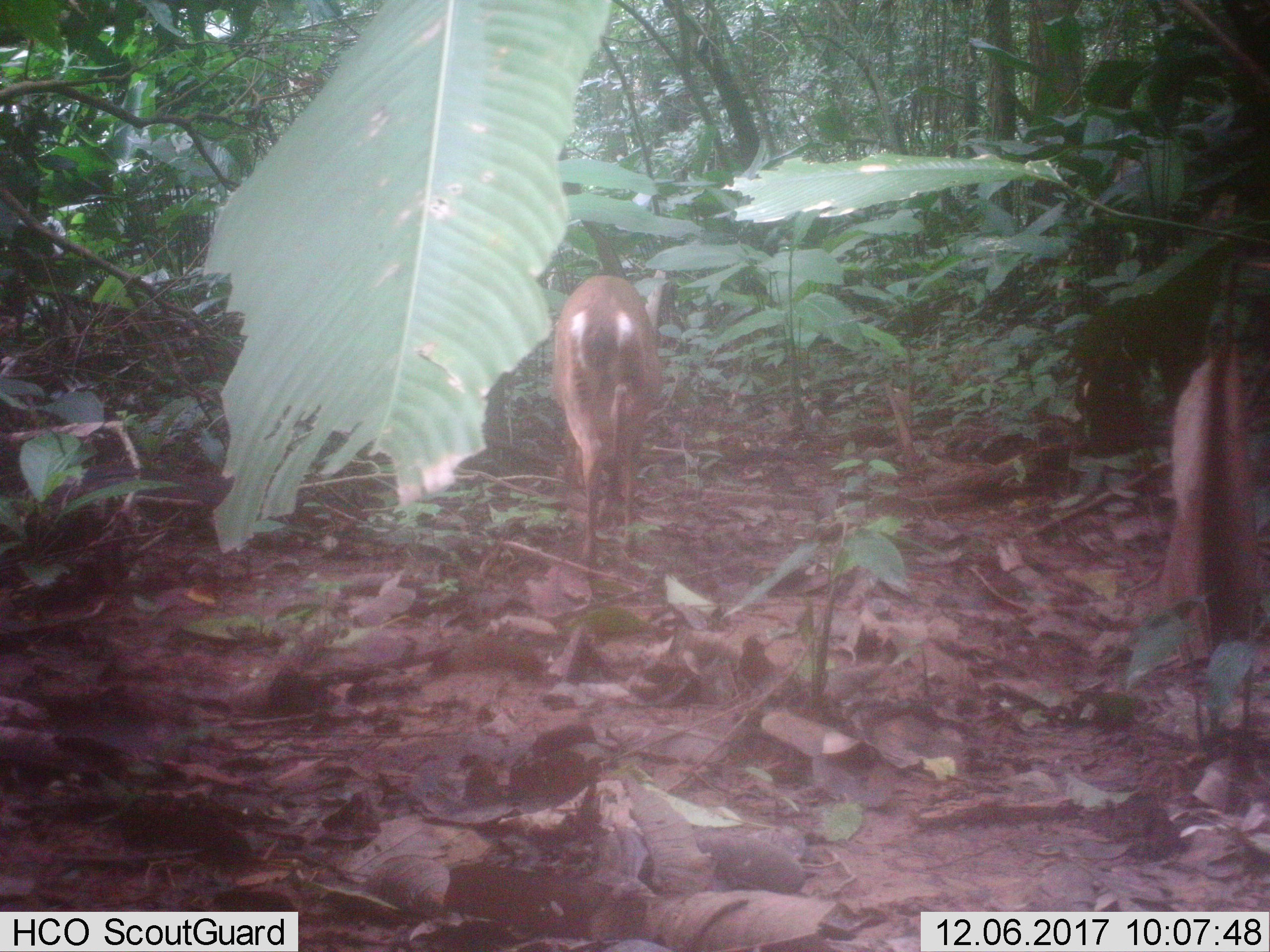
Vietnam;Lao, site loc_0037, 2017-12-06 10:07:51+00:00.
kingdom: Animalia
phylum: Chordata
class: Mammalia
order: Artiodactyla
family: Cervidae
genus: Muntiacus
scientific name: Muntiacus vuquangensis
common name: large-antlered muntjac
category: large antlered muntjac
Large antlered muntjac (large-antlered muntjac) (Muntiacus vuquangensis). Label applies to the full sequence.